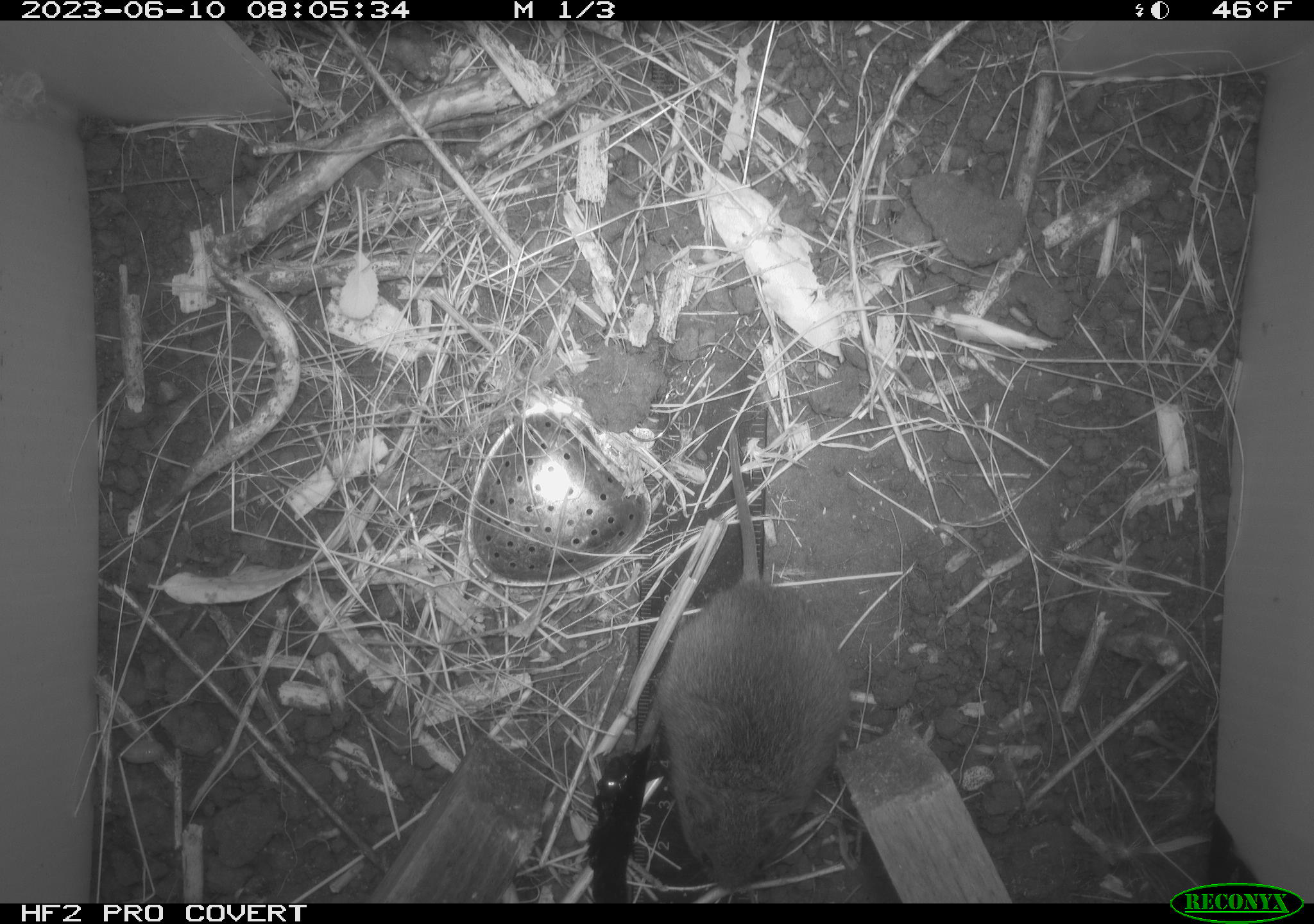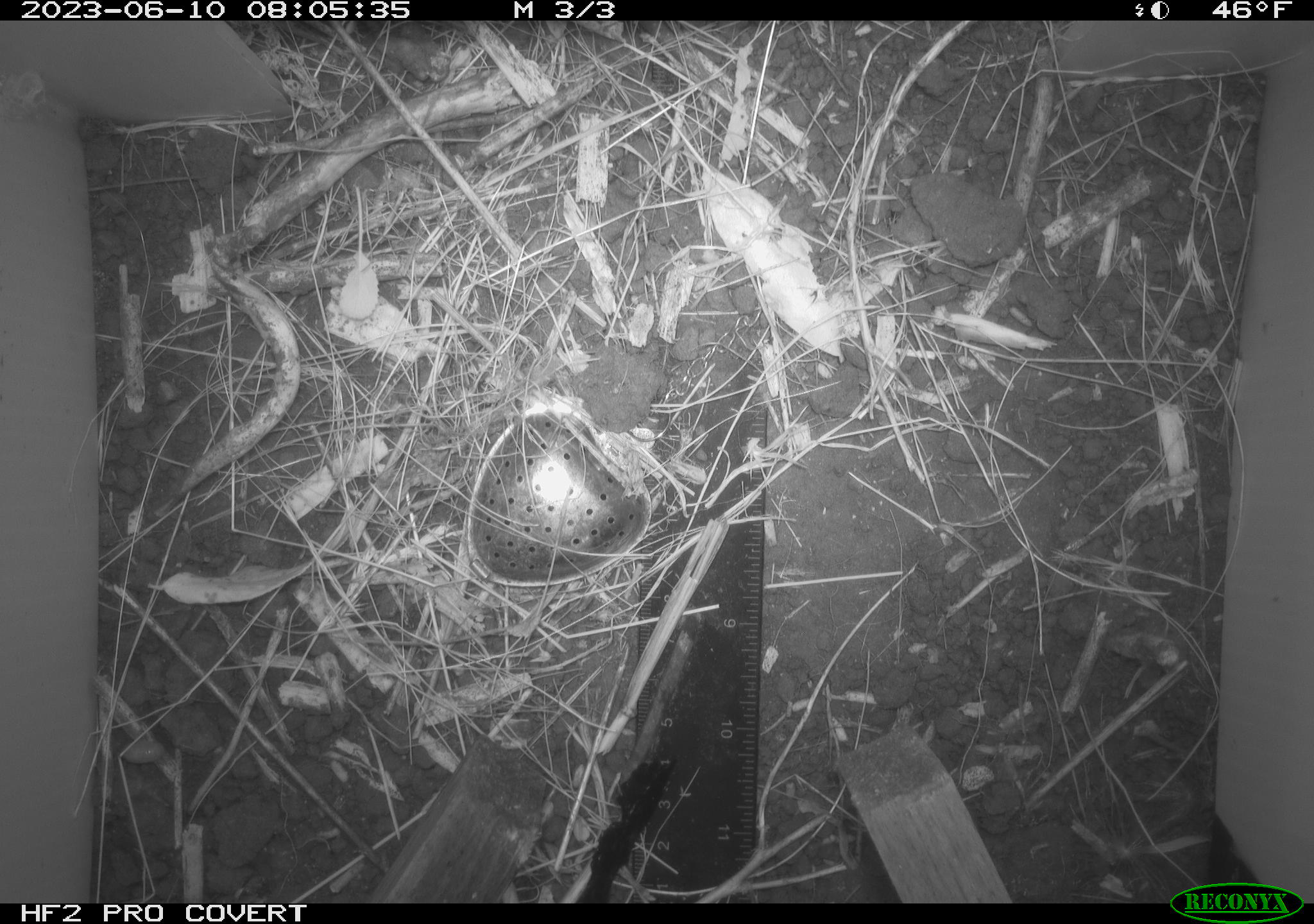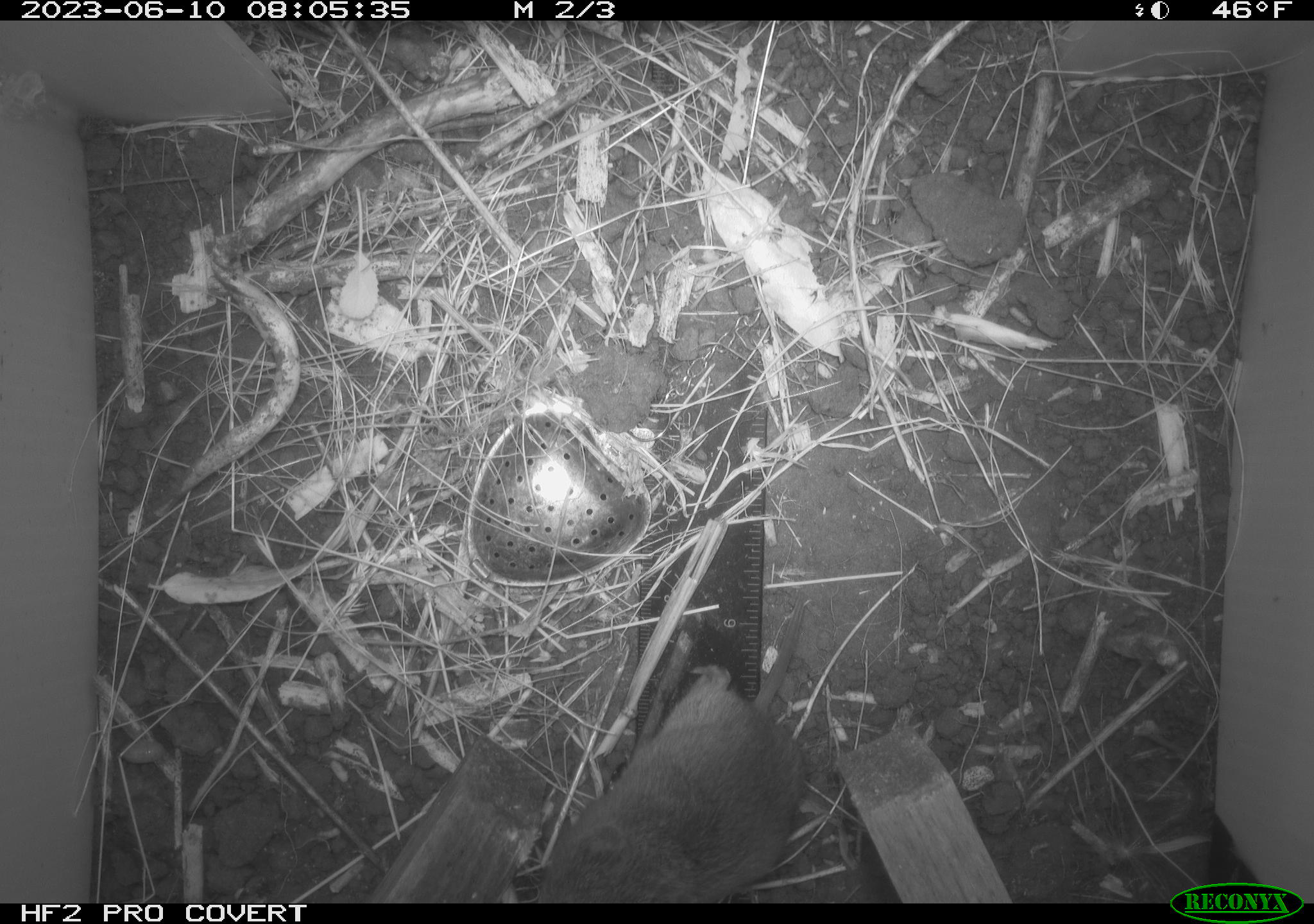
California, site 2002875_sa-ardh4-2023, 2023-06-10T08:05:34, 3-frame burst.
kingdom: Animalia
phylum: Chordata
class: Mammalia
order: Rodentia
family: Cricetidae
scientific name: Arvicolinae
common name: voles, lemmings, and muskrats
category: arvicolinae subfamily